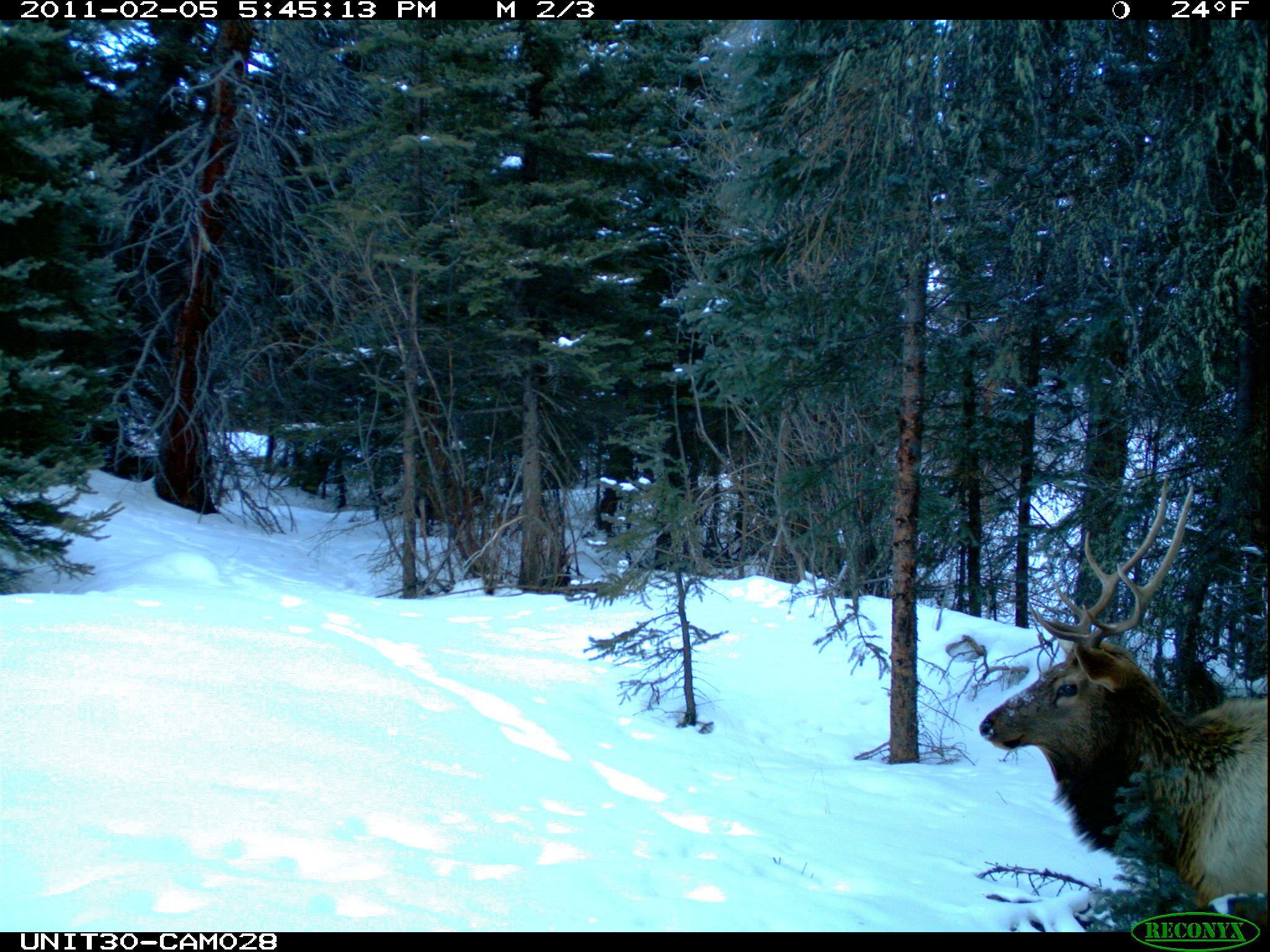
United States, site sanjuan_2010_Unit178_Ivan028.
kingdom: Animalia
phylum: Chordata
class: Mammalia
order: Artiodactyla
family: Cervidae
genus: Cervus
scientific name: Cervus elaphus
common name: red deer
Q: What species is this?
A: Cervus elaphus (red deer).